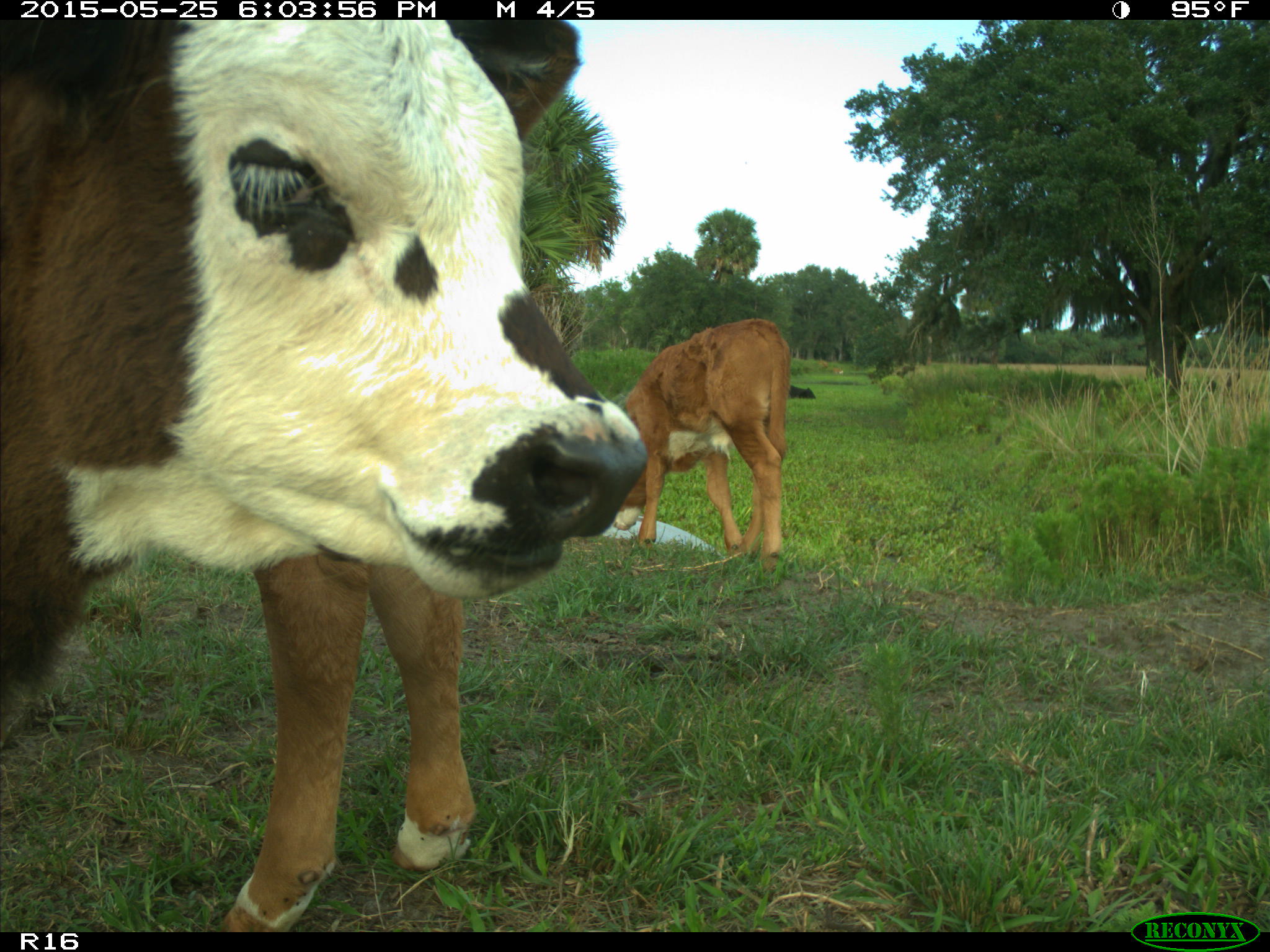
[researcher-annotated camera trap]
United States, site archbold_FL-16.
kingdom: Animalia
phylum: Chordata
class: Mammalia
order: Artiodactyla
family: Bovidae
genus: Bos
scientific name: Bos taurus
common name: domestic cow